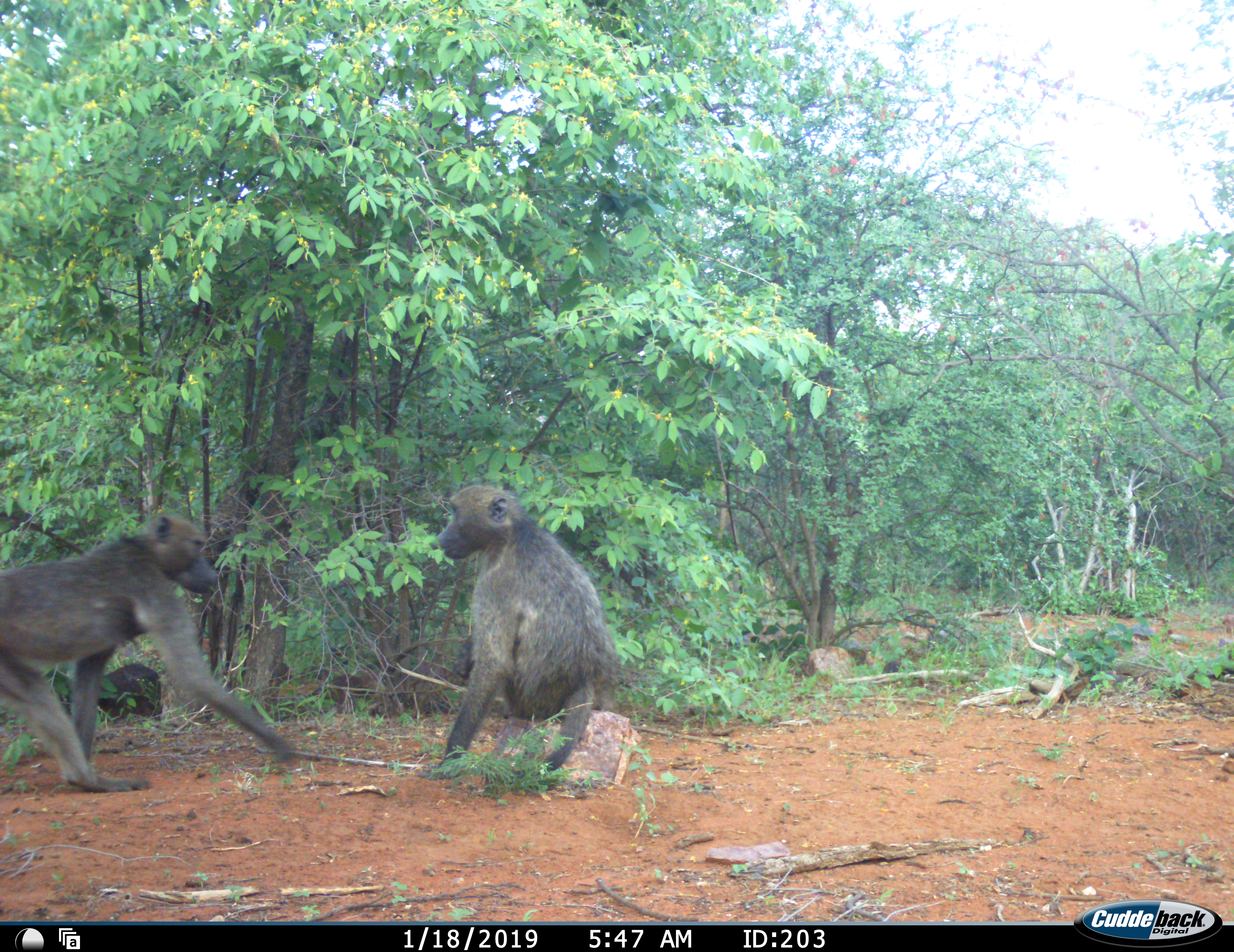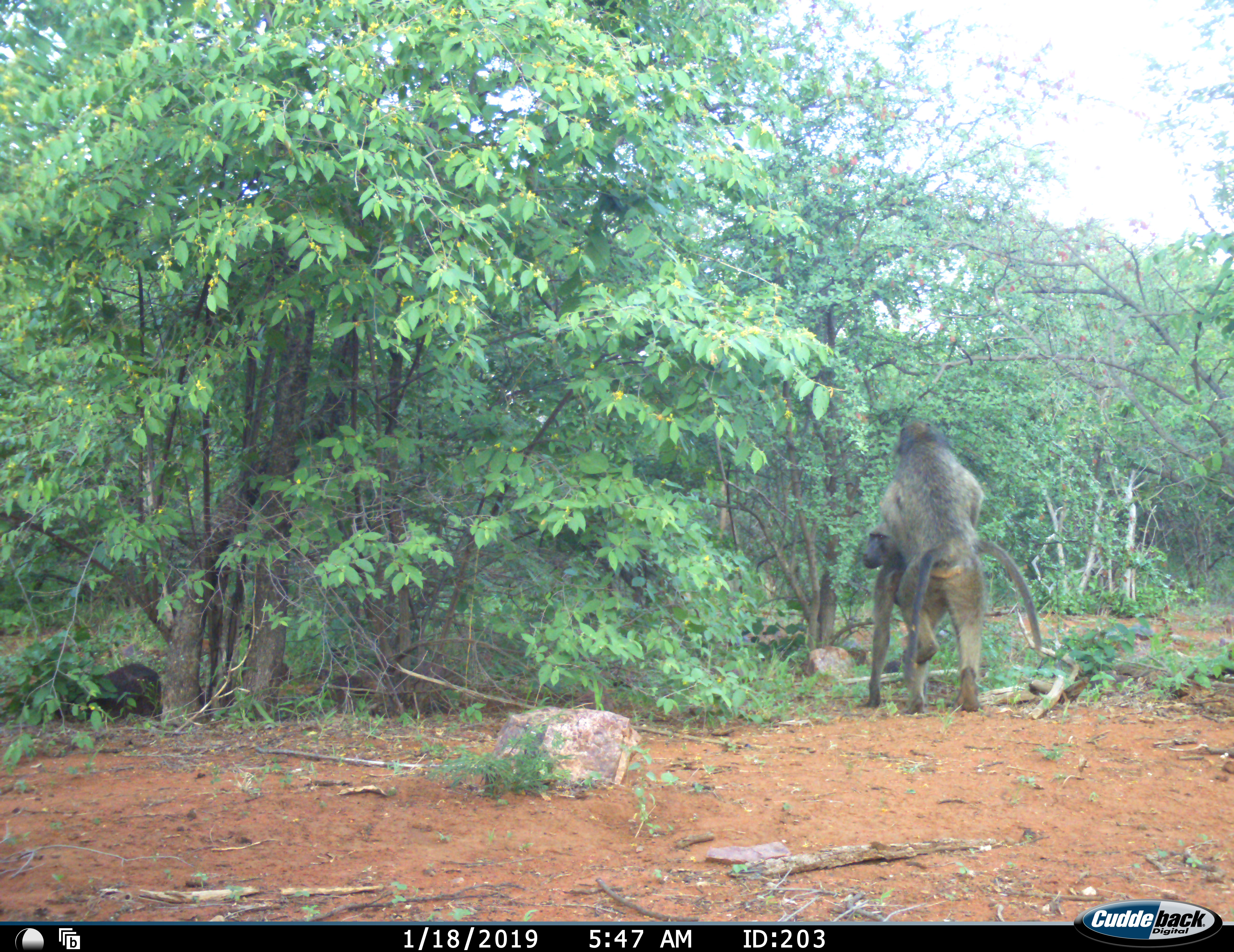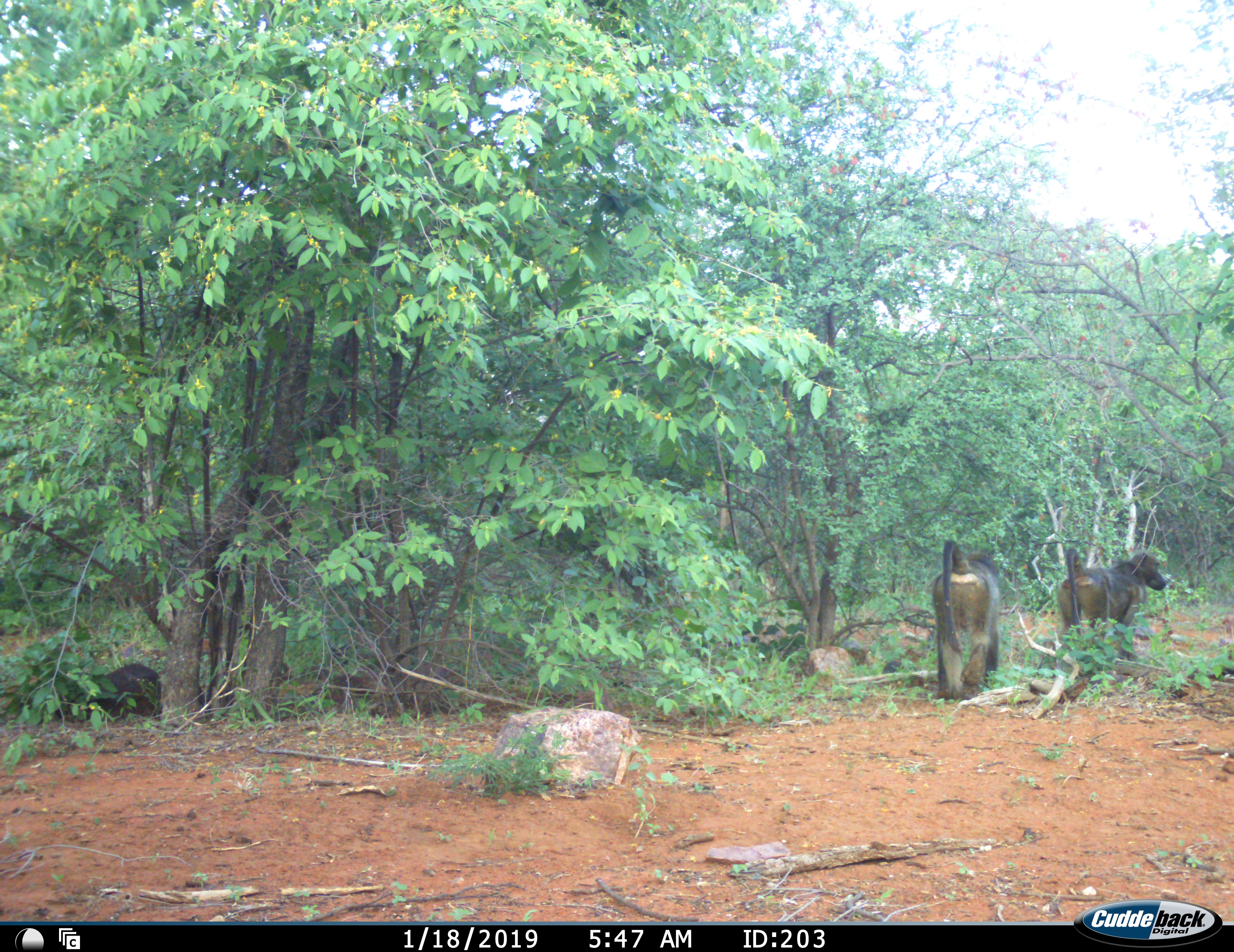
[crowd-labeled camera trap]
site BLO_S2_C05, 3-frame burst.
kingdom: Animalia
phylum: Chordata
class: Mammalia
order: Primates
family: Cercopithecidae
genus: Papio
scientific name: Papio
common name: baboon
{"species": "baboon (Papio)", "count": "2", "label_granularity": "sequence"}